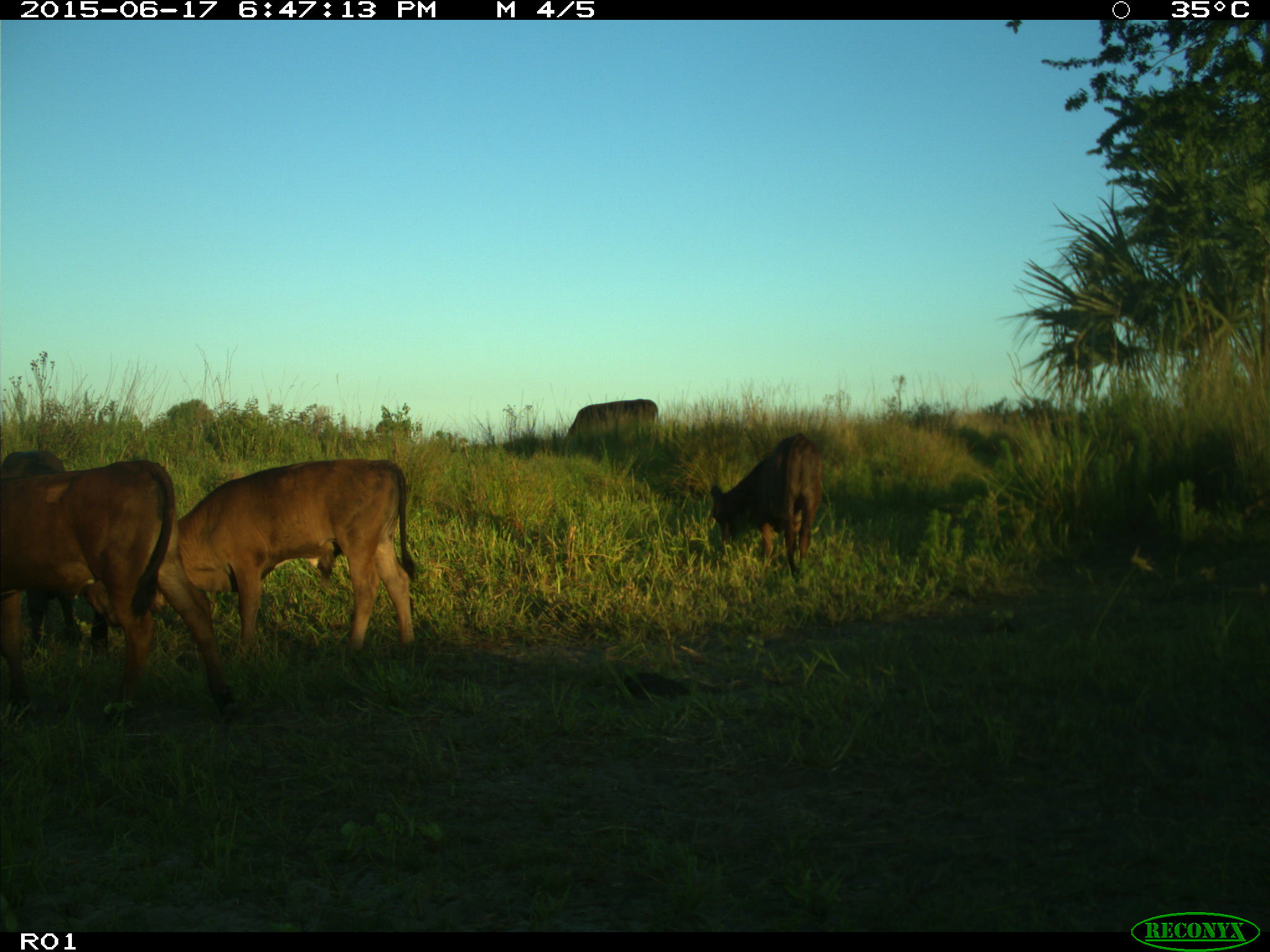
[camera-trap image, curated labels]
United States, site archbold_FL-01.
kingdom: Animalia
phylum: Chordata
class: Mammalia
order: Artiodactyla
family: Bovidae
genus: Bos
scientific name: Bos taurus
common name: domestic cow